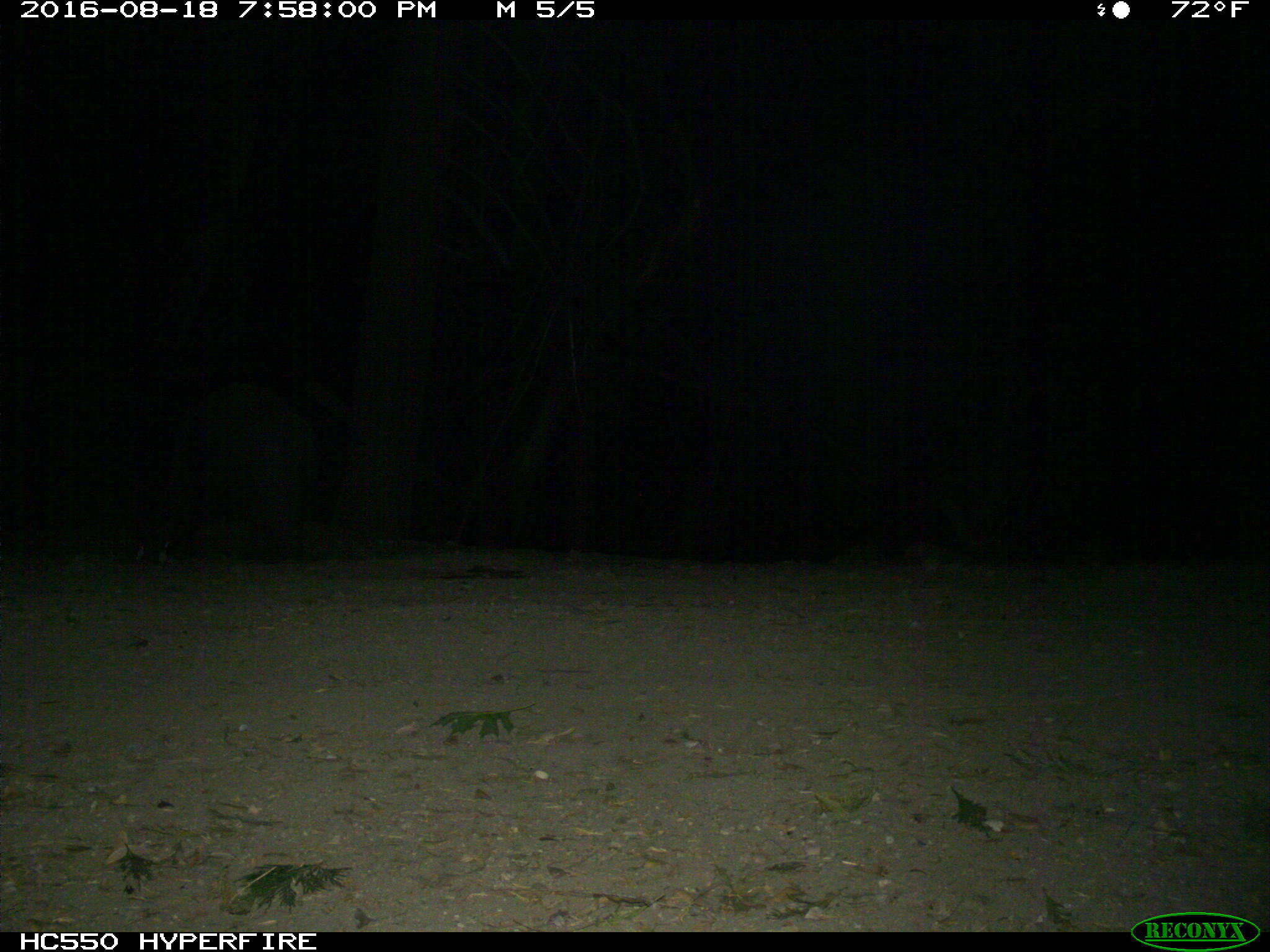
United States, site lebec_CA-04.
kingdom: Animalia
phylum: Chordata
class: Mammalia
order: Carnivora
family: Ursidae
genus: Ursus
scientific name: Ursus americanus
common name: american black bear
Ursus americanus (american black bear).